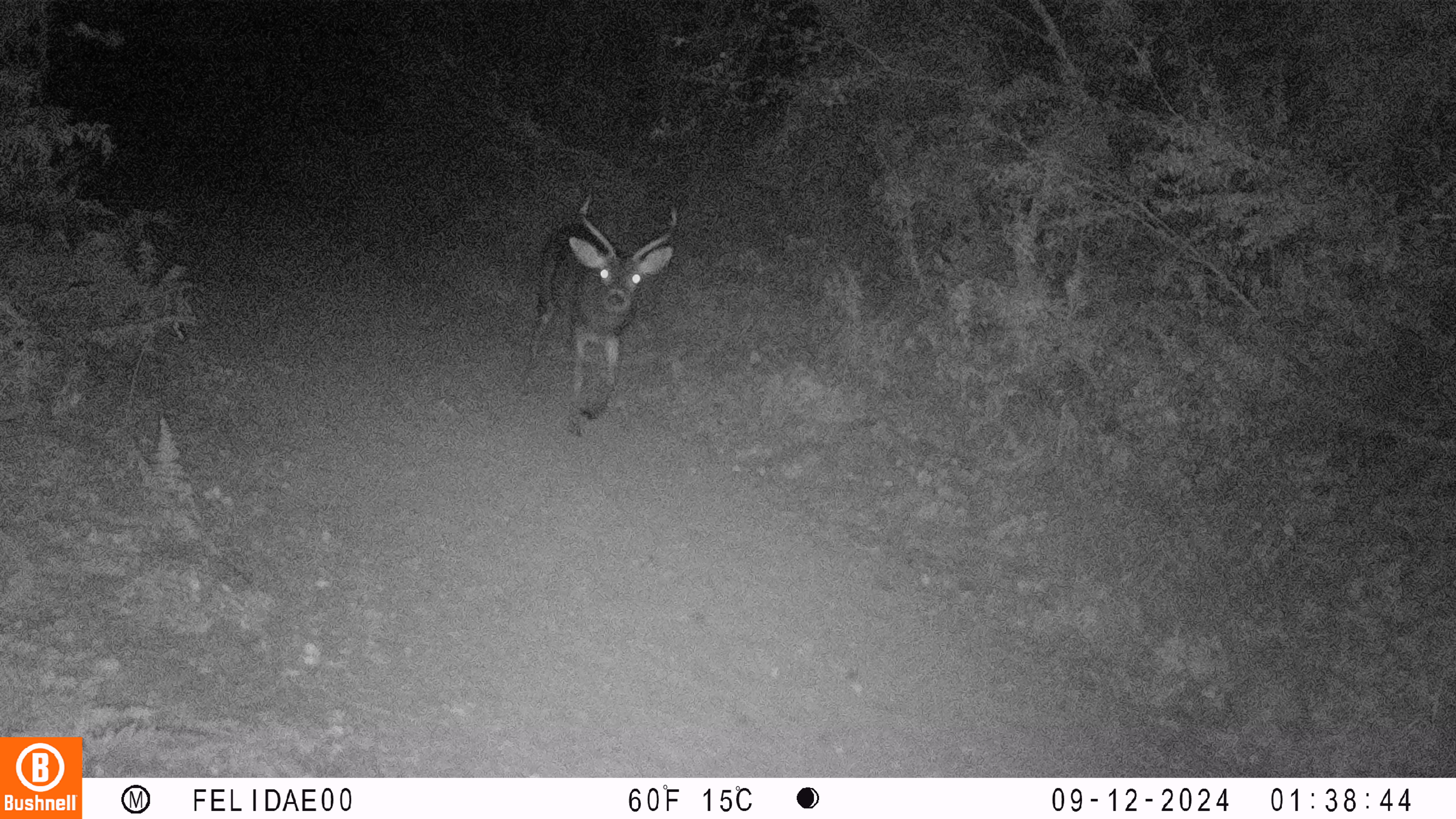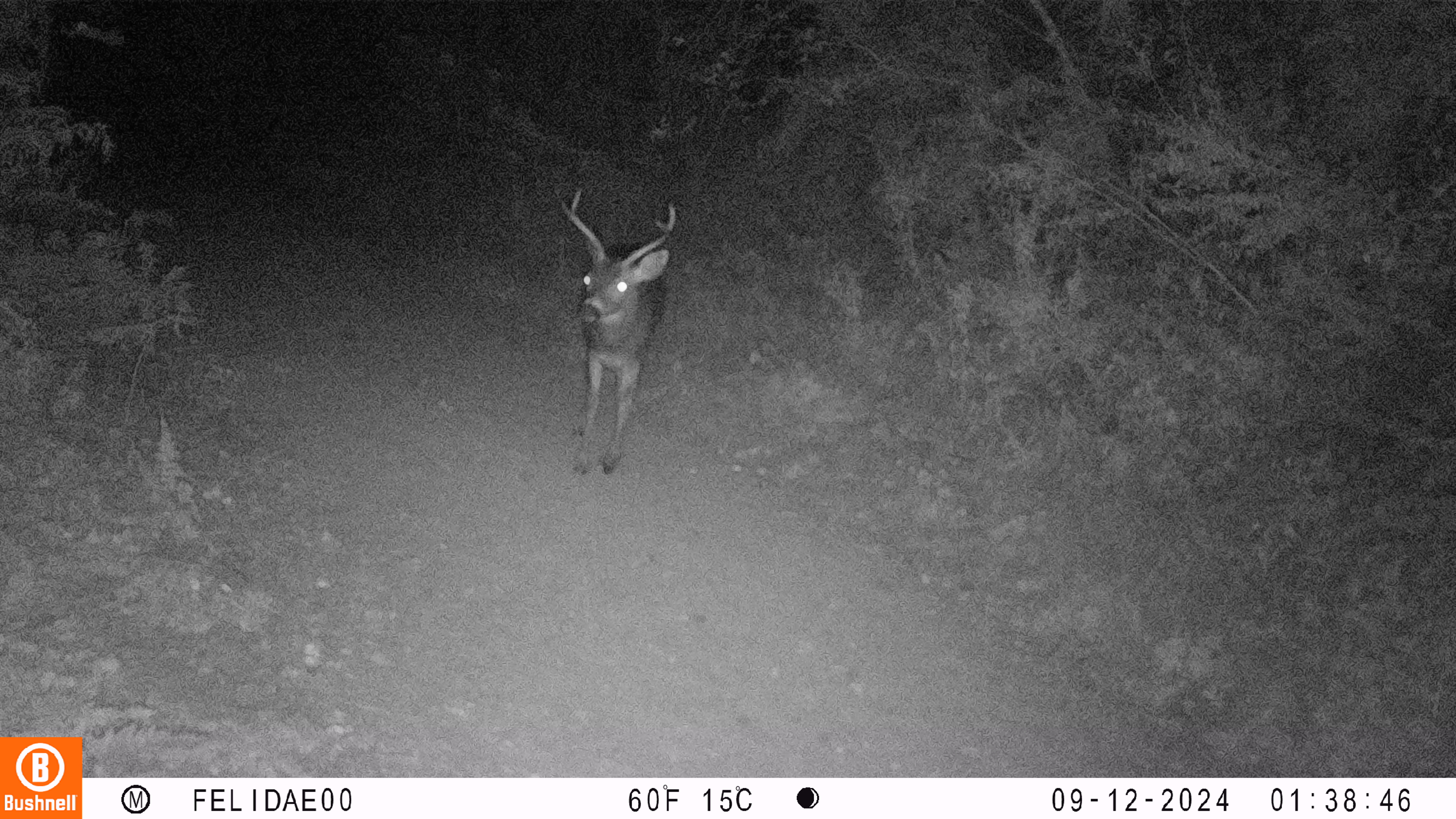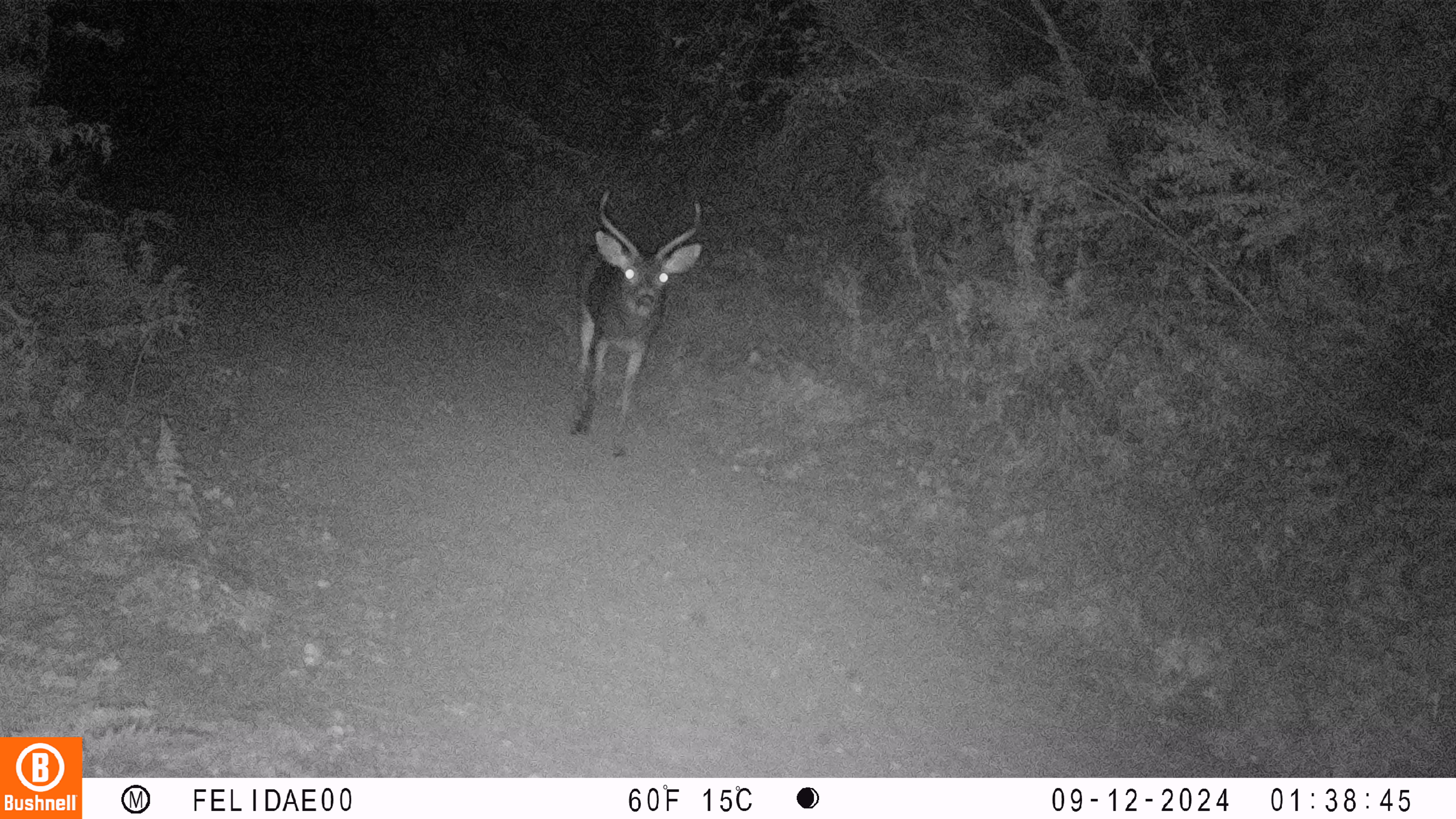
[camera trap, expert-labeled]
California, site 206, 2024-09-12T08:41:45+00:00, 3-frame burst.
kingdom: Animalia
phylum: Chordata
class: Mammalia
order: Artiodactyla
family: Cervidae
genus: Odocoileus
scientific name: Odocoileus hemionus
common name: mule deer